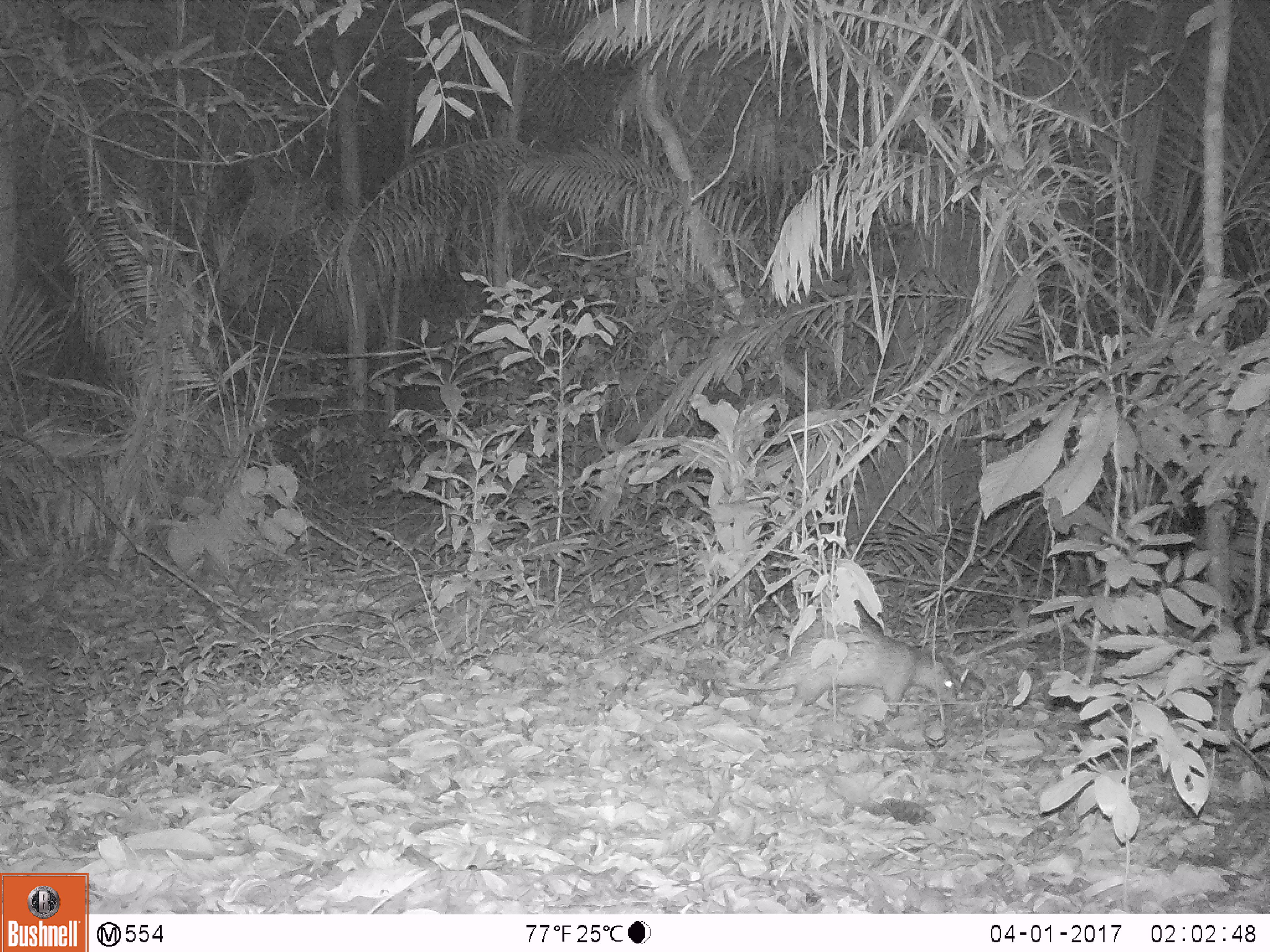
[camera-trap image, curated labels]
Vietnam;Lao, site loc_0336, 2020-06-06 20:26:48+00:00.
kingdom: Animalia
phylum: Chordata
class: Mammalia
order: Rodentia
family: Hystricidae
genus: Atherurus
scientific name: Atherurus macrourus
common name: asiatic brush-tailed porcupine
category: asiatic brush tailed porcupine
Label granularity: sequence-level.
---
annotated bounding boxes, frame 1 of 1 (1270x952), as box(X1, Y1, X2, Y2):
asiatic brush tailed porcupine: box(715, 616, 957, 717)